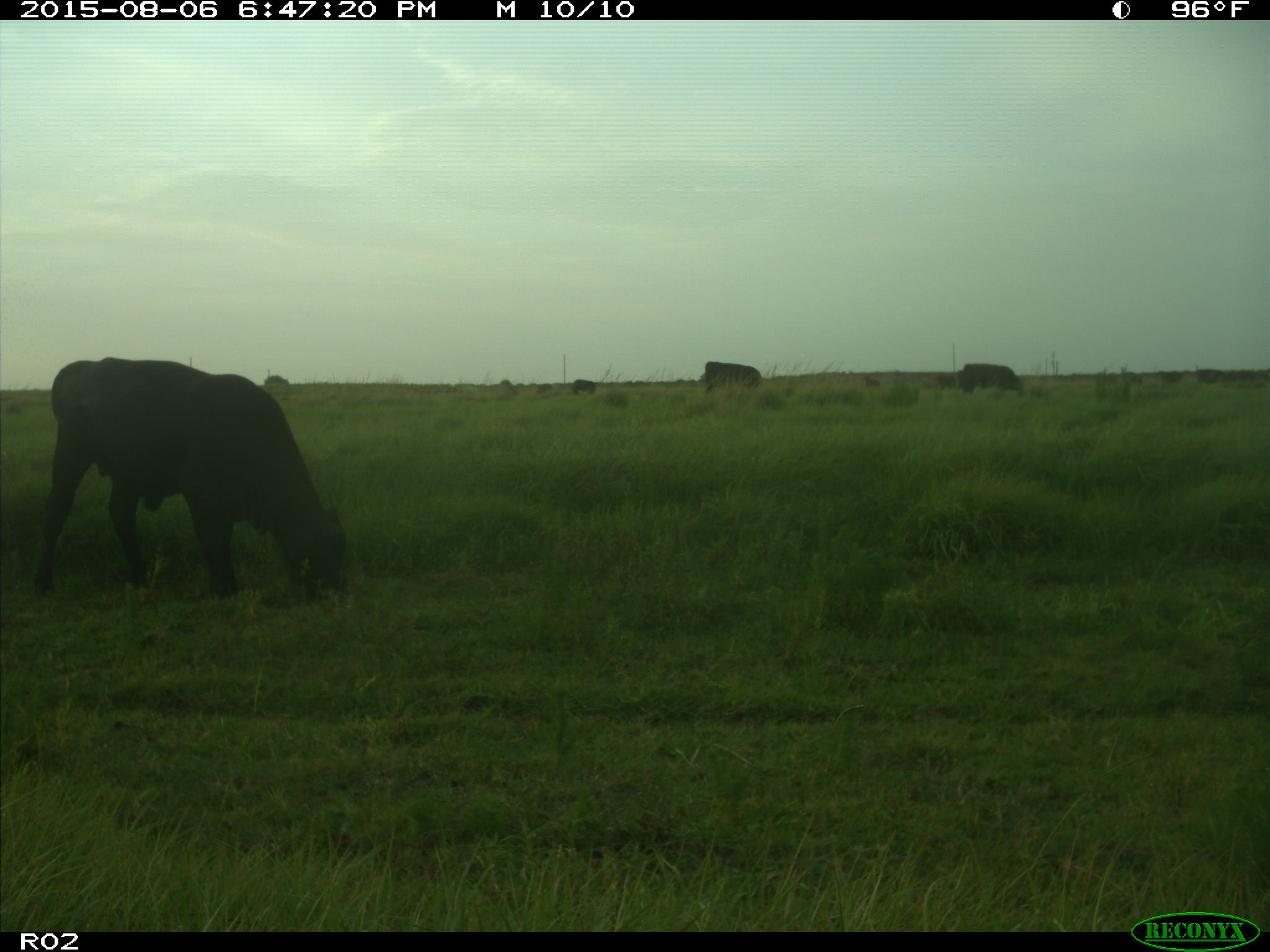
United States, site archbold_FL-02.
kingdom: Animalia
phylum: Chordata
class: Mammalia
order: Artiodactyla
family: Bovidae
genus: Bos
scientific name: Bos taurus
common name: domestic cow